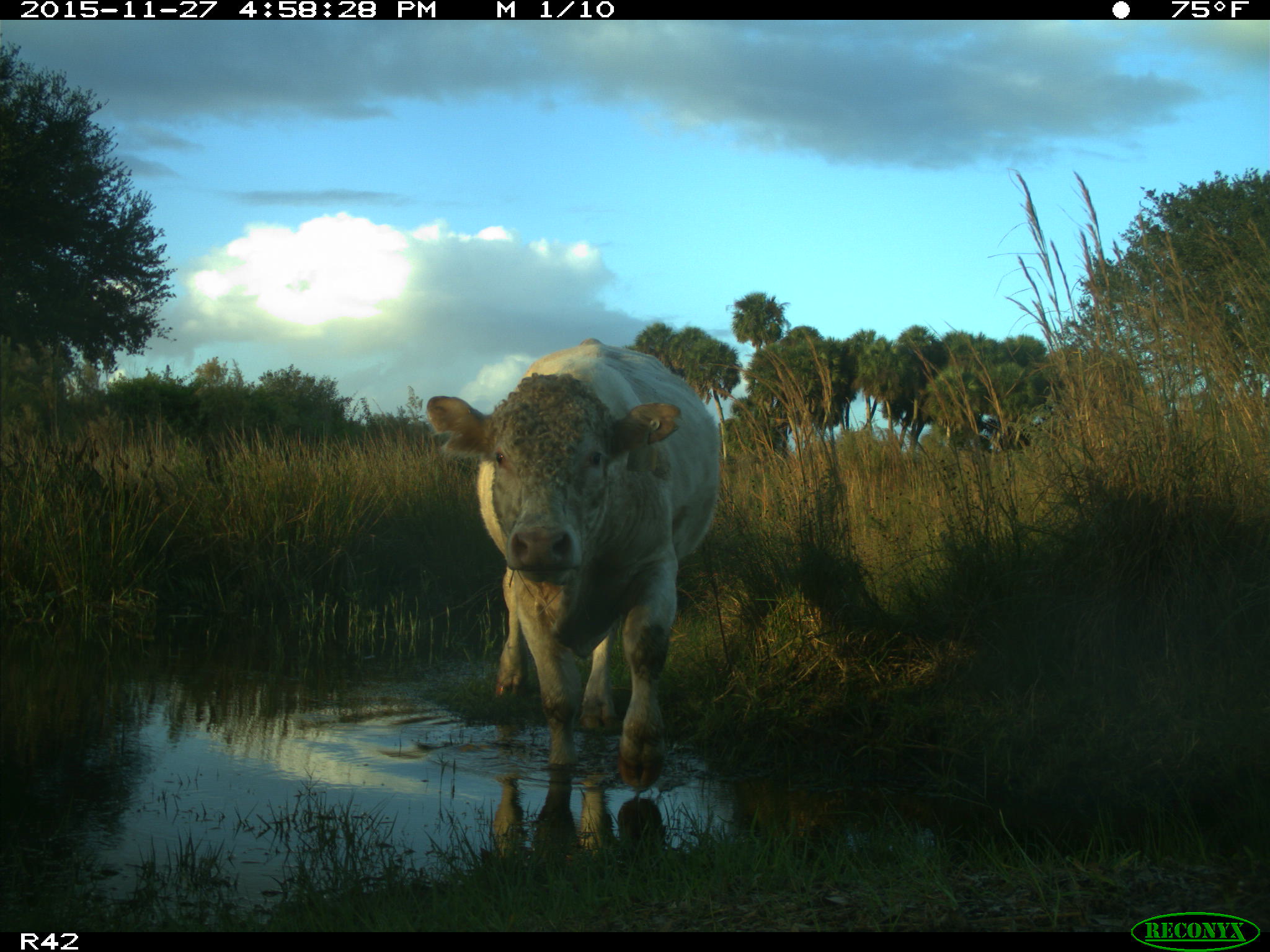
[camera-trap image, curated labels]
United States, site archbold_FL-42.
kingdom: Animalia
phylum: Chordata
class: Mammalia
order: Artiodactyla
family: Bovidae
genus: Bos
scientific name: Bos taurus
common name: domestic cow